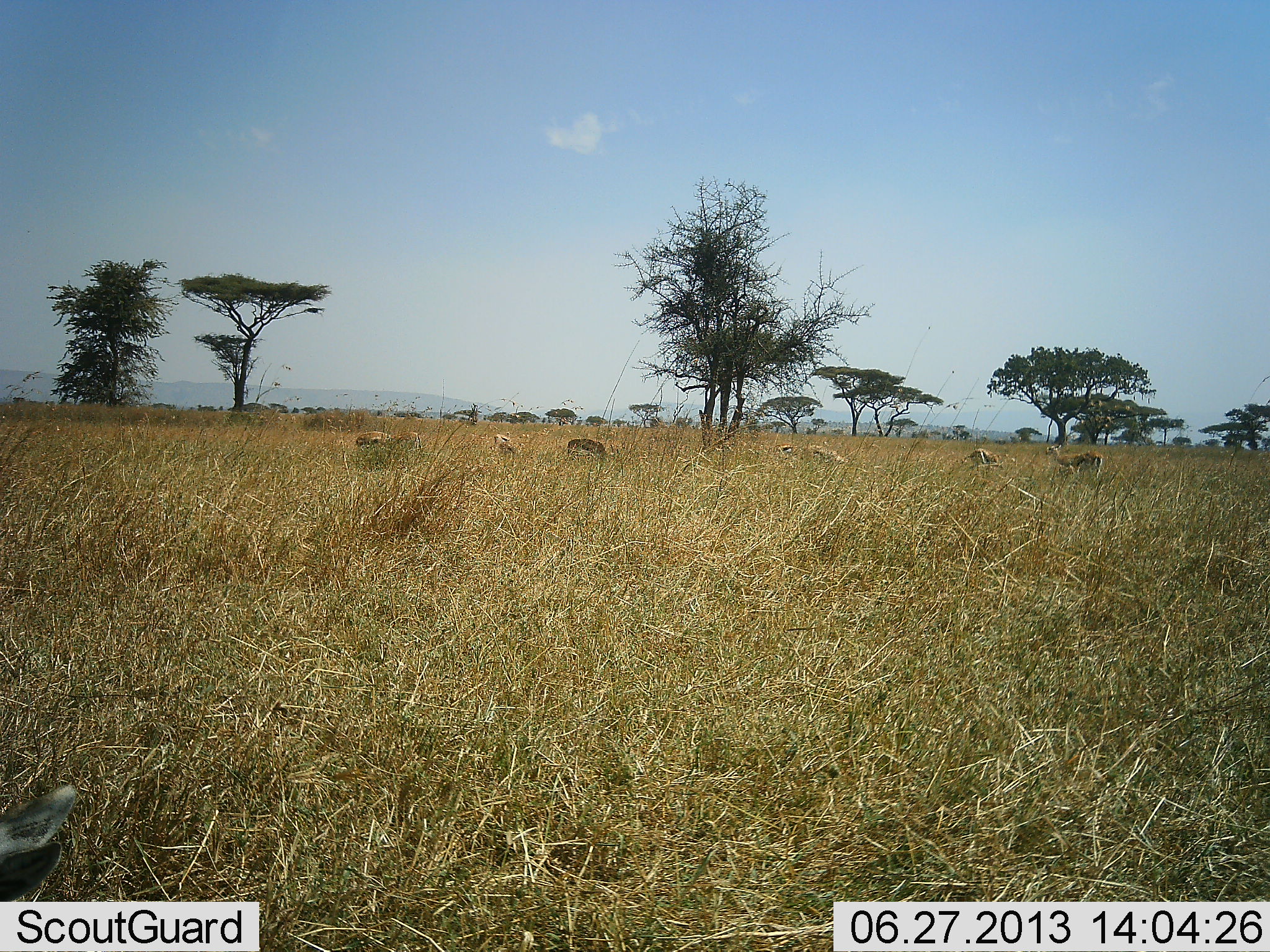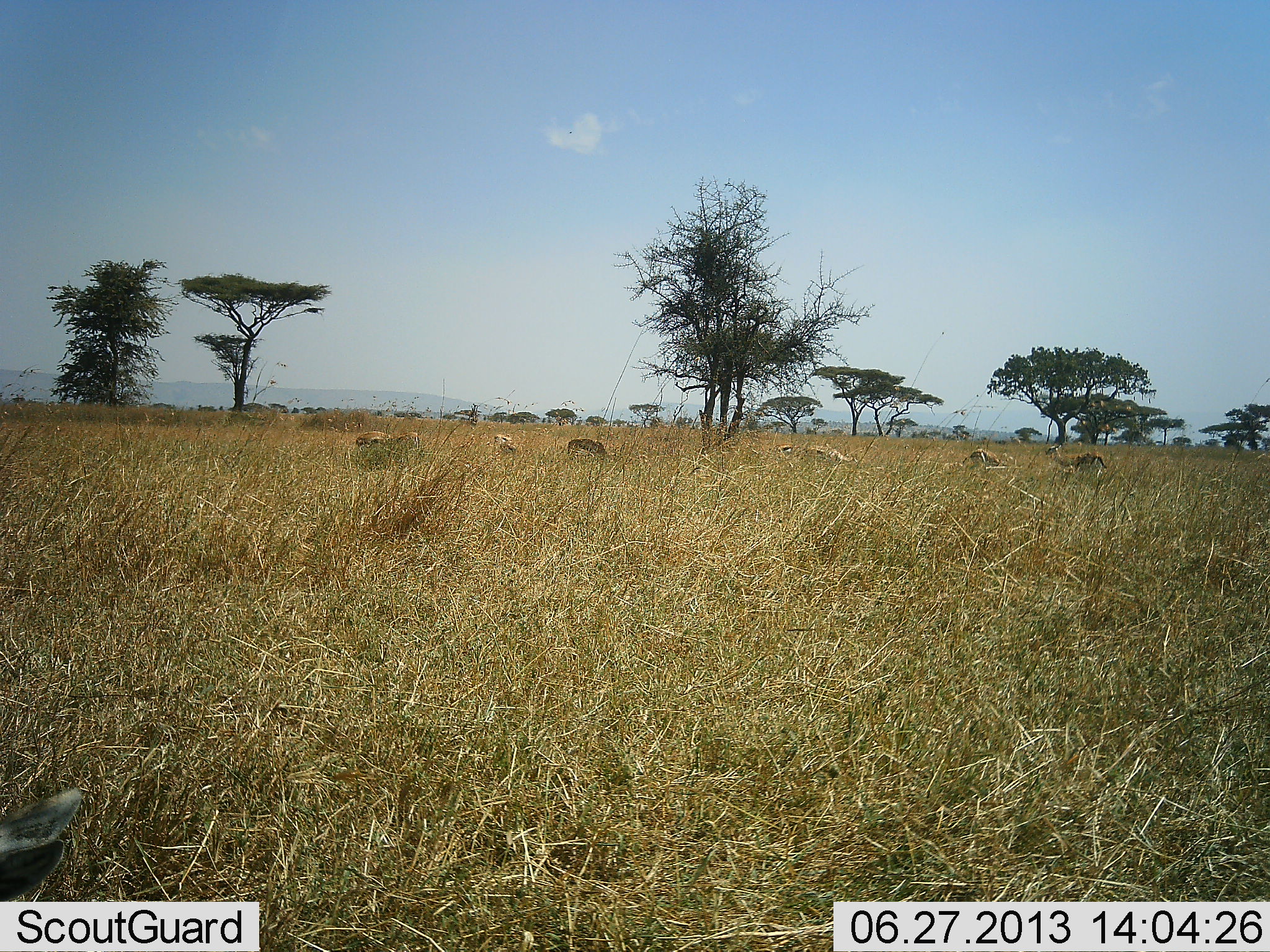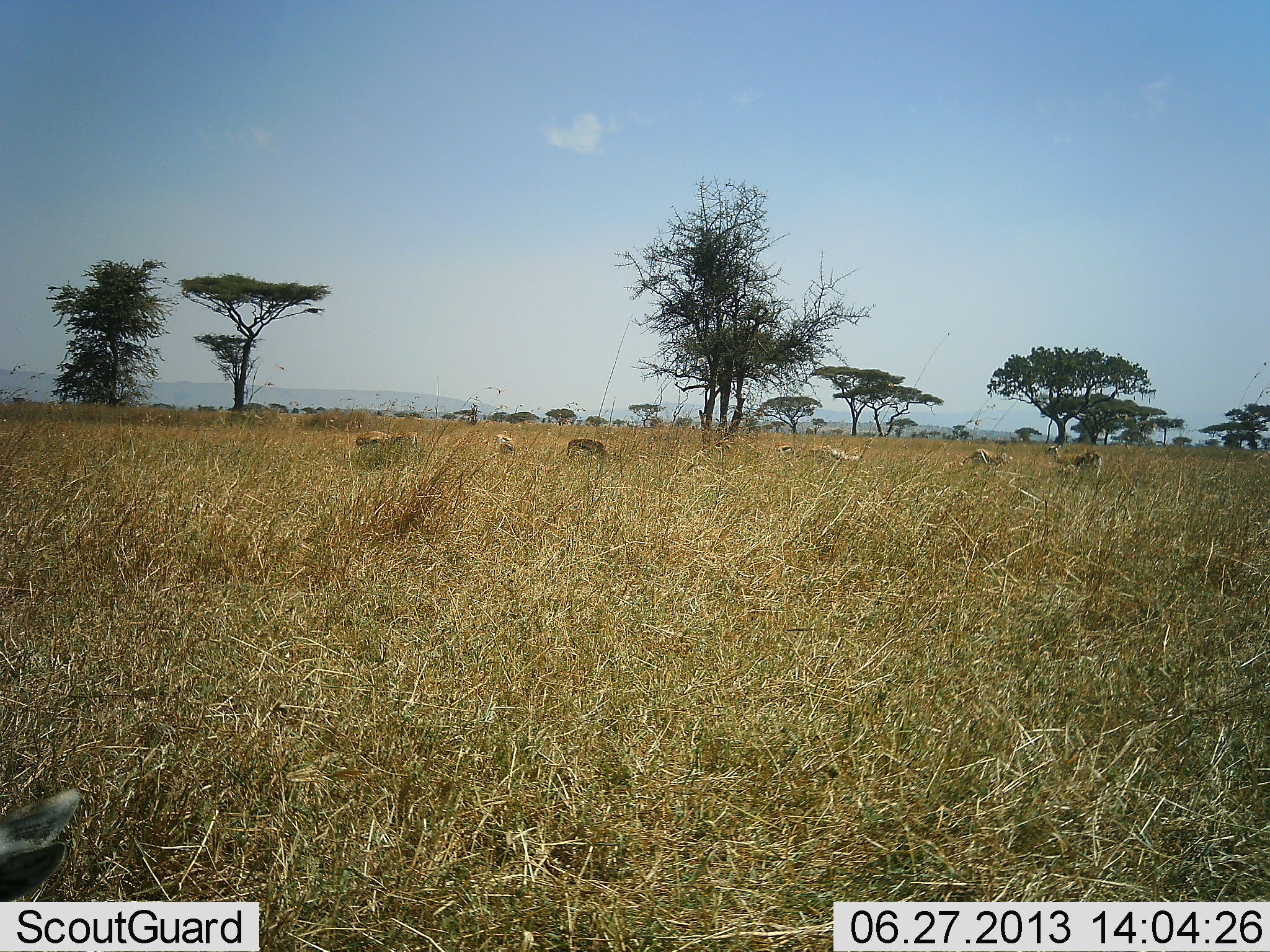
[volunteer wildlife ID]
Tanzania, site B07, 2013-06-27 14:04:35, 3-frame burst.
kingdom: Animalia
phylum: Chordata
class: Mammalia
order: Artiodactyla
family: Bovidae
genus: Eudorcas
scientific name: Eudorcas thomsonii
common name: thomson's gazelle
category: gazellethomsons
Gazellethomsons (thomson's gazelle) (Eudorcas thomsonii), count 7. Behavior (volunteer vote fractions): standing 90%, resting 10%, moving 10%, interacting 0%. Young present (vote fraction): 0%. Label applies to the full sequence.